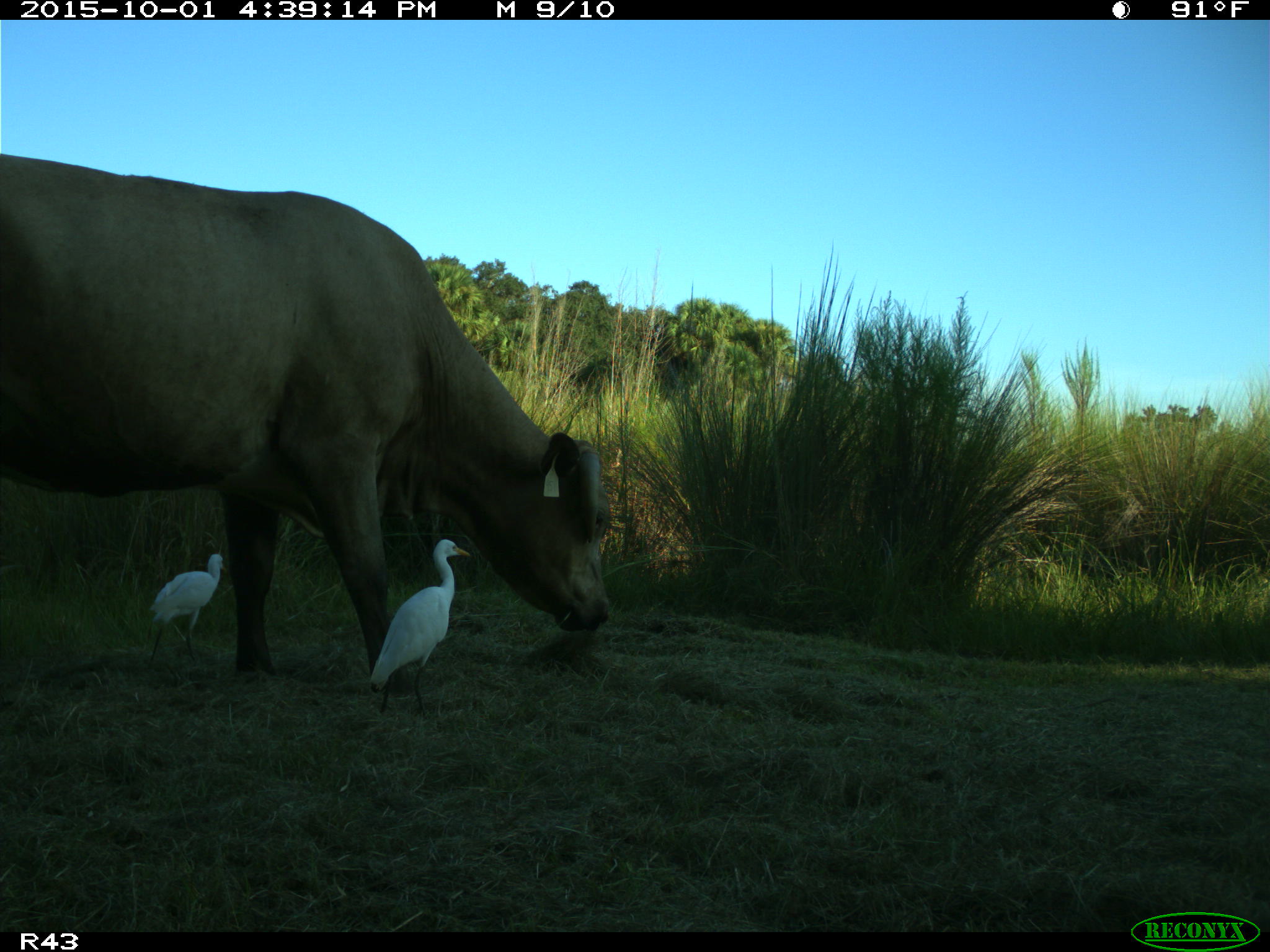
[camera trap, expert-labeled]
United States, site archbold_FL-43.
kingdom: Animalia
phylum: Chordata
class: Mammalia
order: Artiodactyla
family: Bovidae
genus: Bos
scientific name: Bos taurus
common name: domestic cow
Bos taurus (domestic cow).